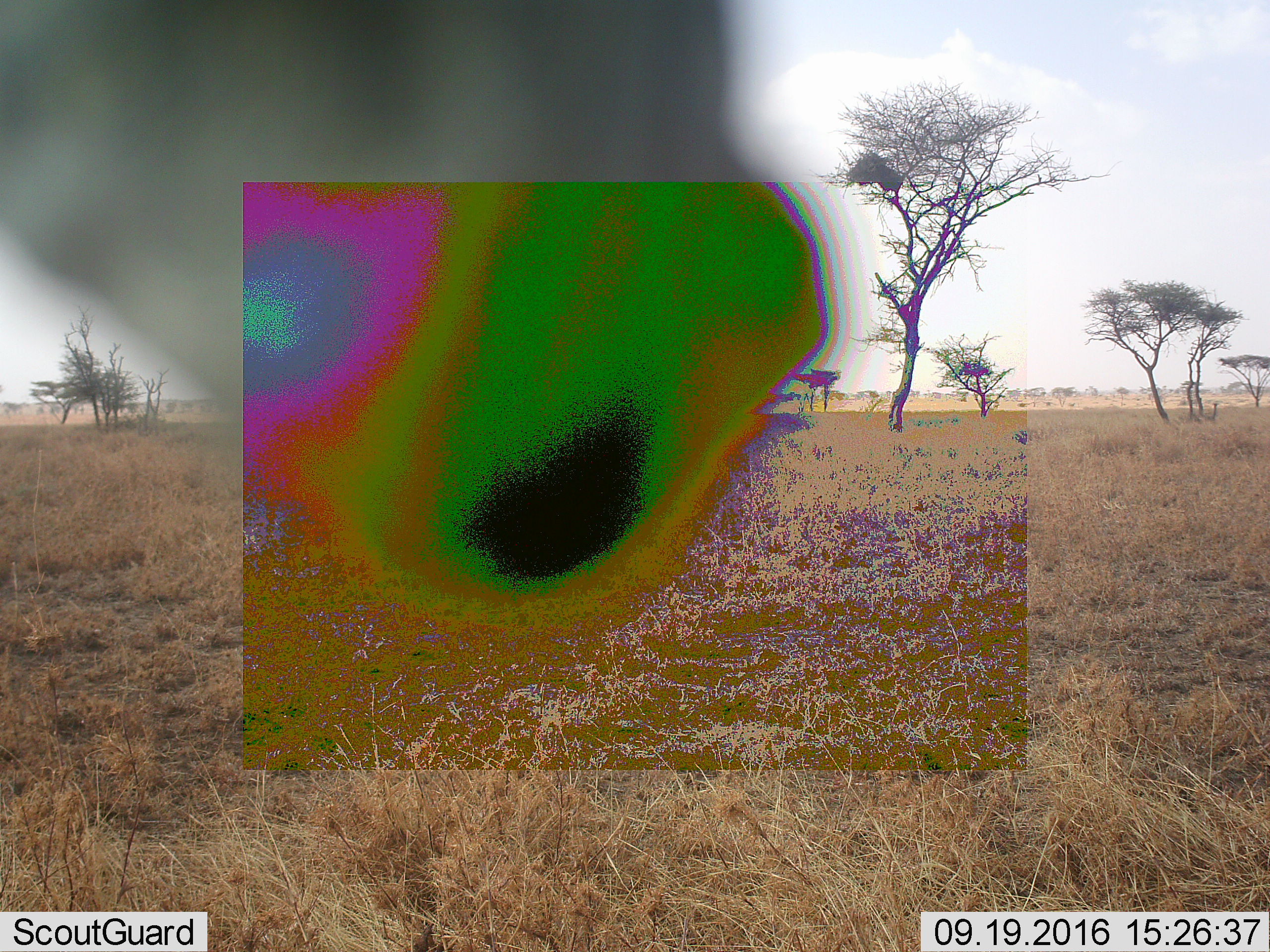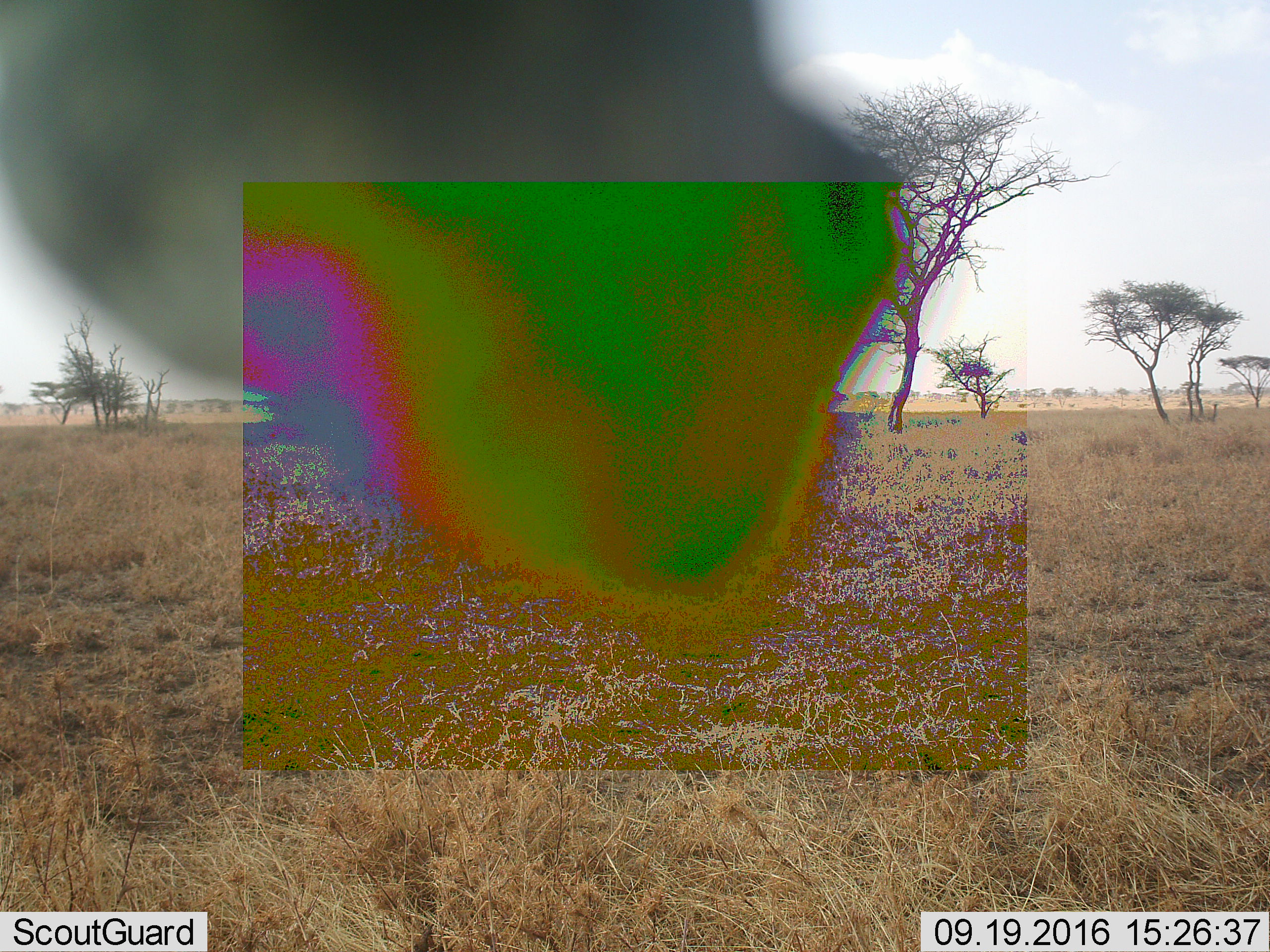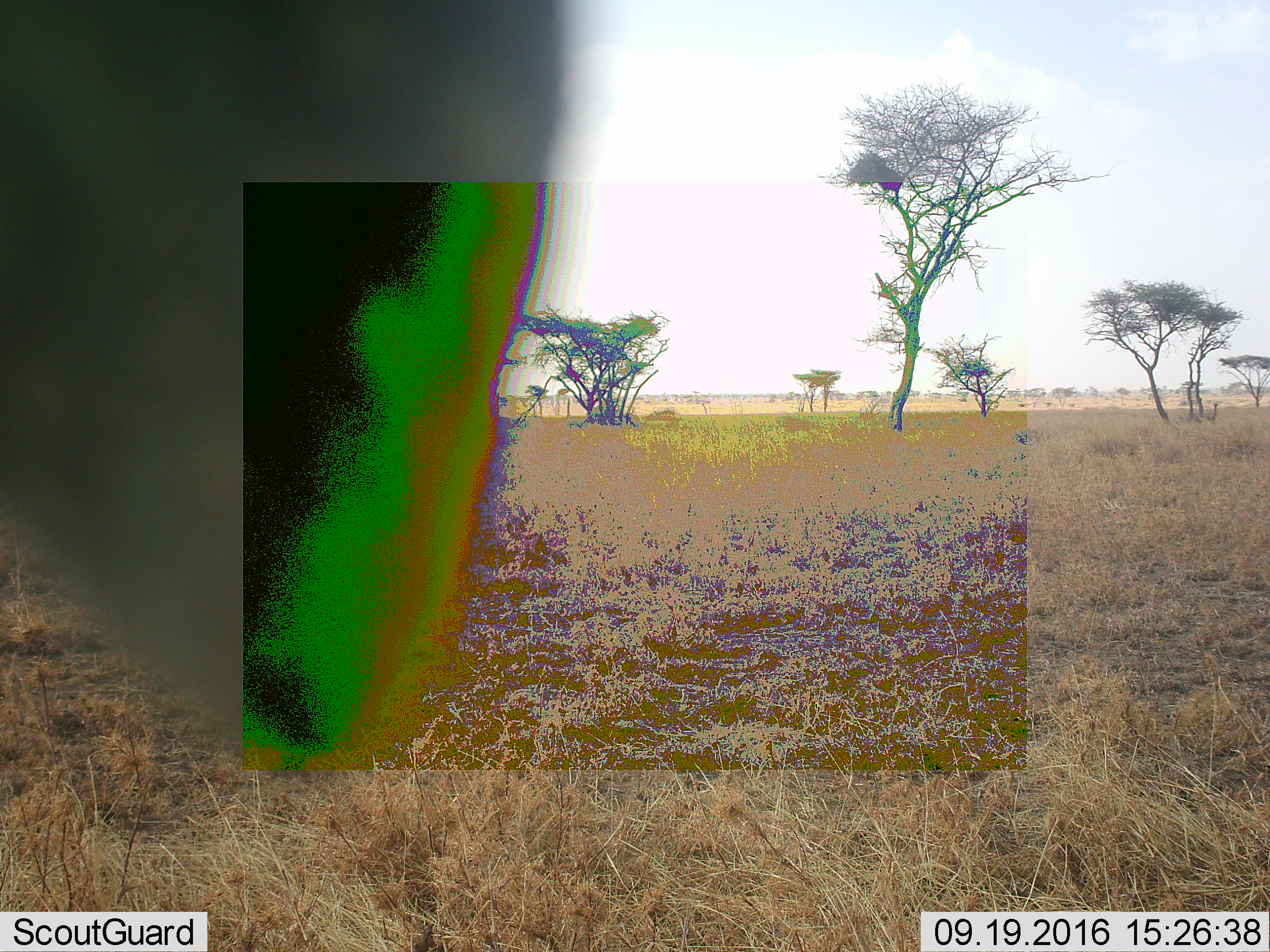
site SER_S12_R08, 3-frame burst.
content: unidentified animal